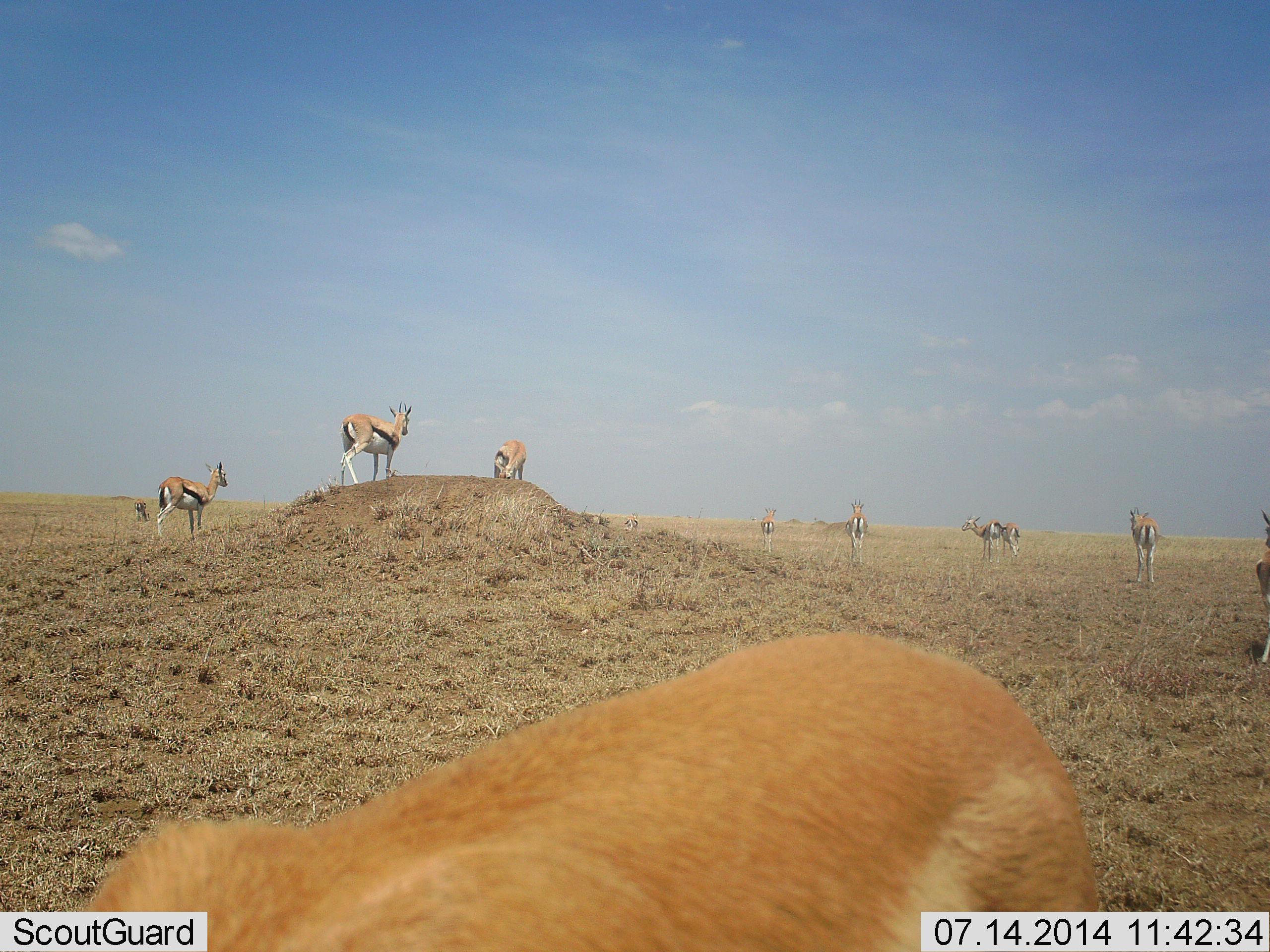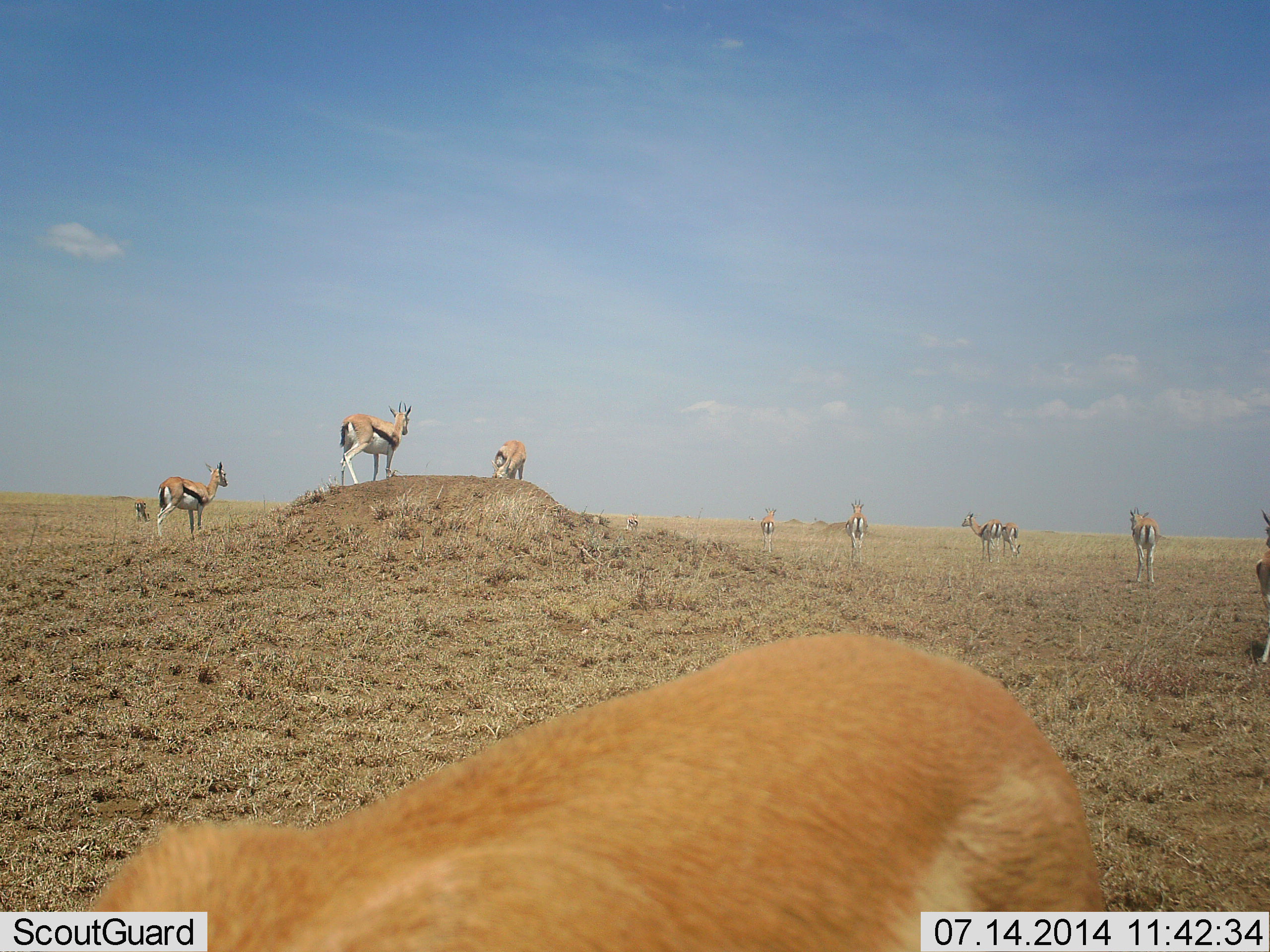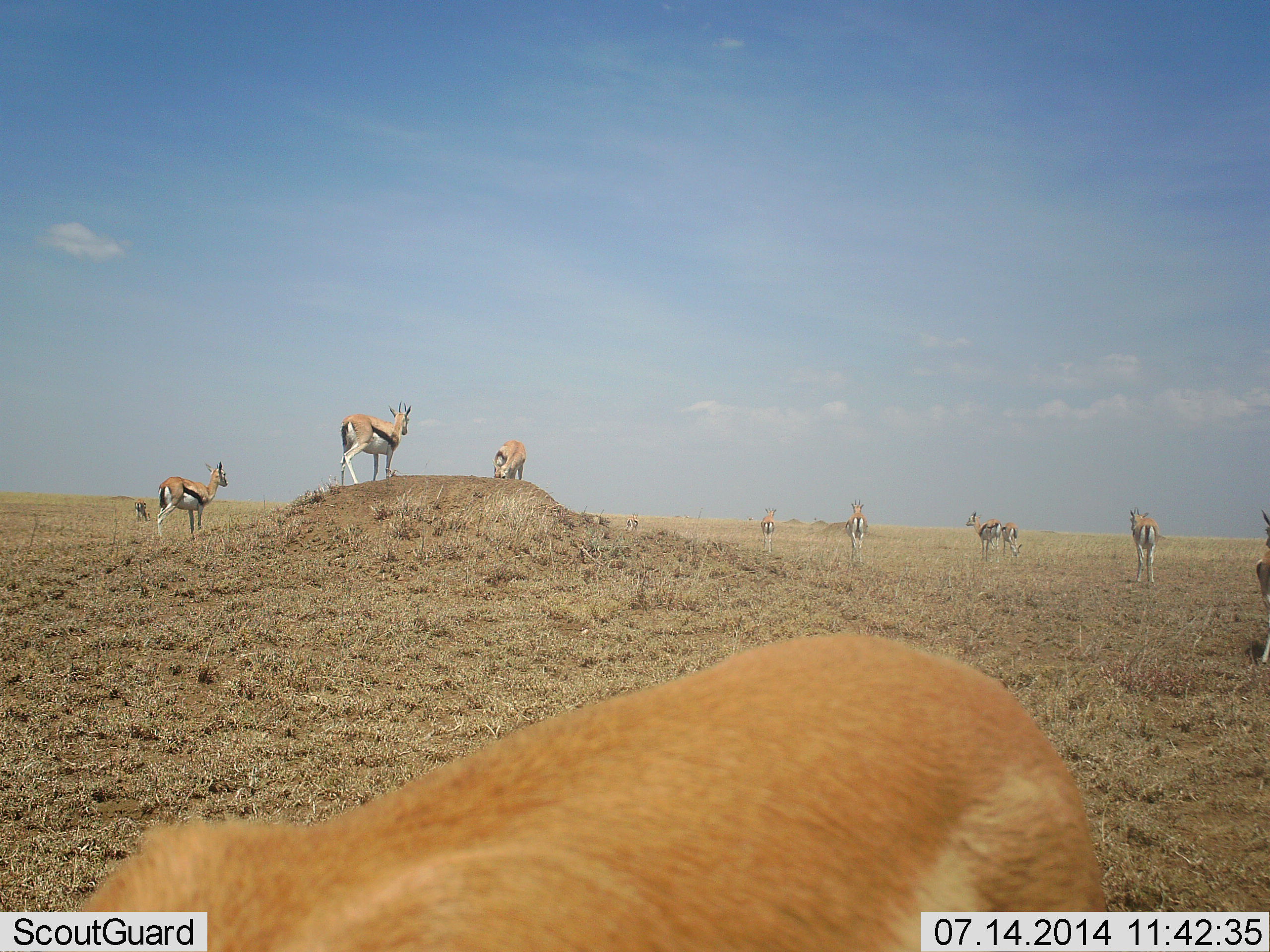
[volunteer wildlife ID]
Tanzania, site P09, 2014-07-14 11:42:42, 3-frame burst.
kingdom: Animalia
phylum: Chordata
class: Mammalia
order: Artiodactyla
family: Bovidae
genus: Eudorcas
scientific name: Eudorcas thomsonii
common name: thomson's gazelle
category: gazellethomsons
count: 9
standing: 90%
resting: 0%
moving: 0%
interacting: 0%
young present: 0%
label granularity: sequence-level